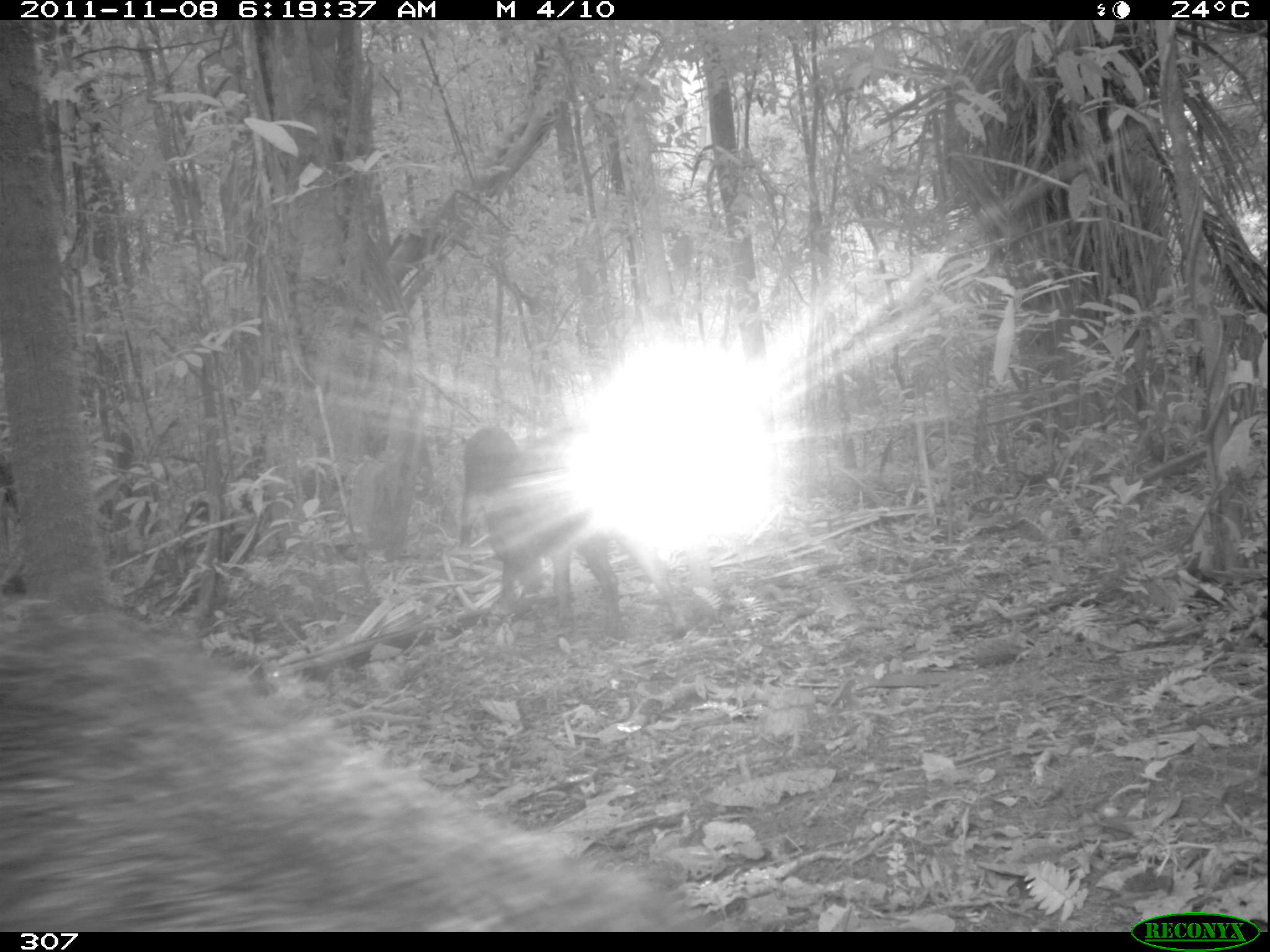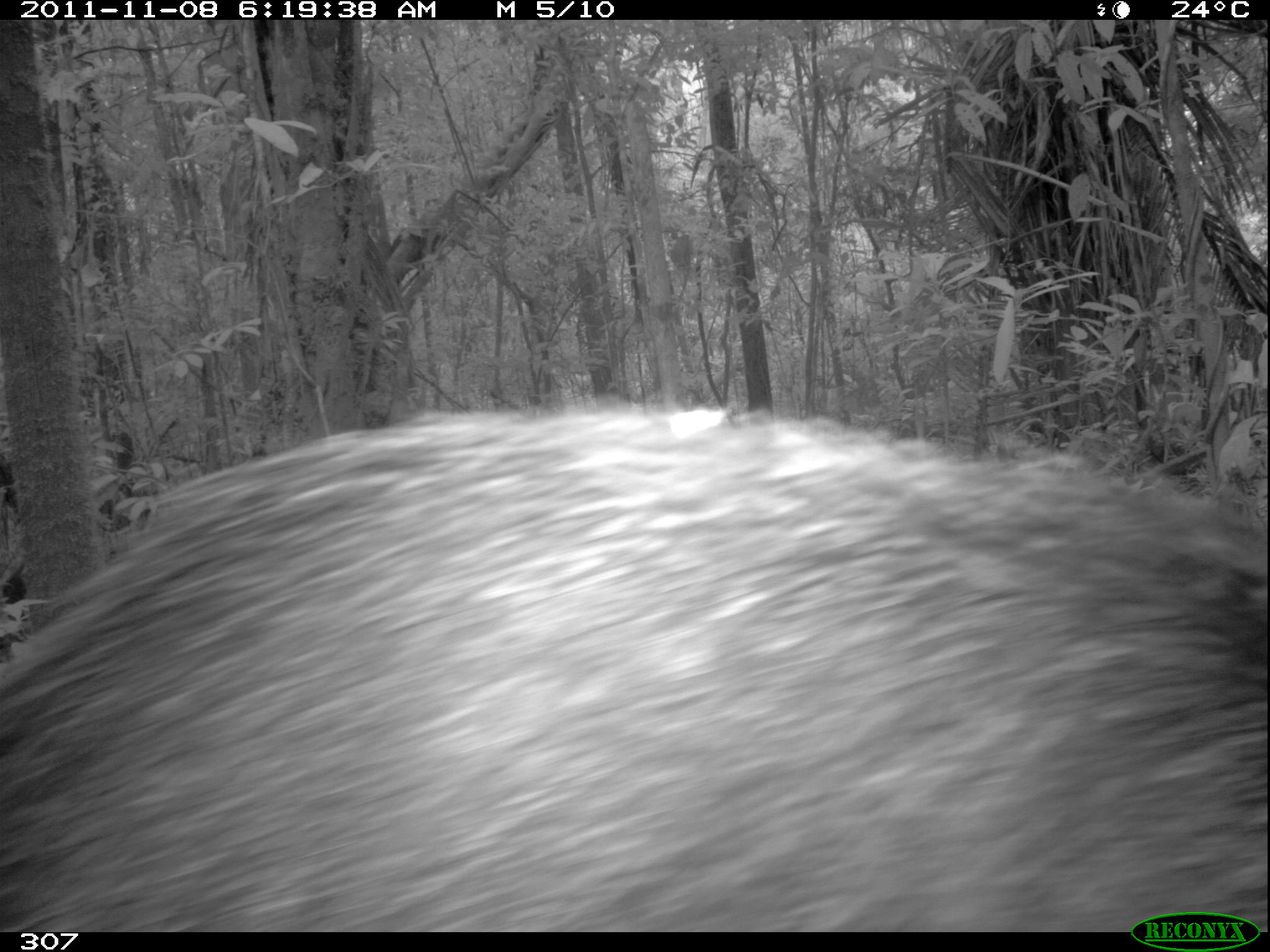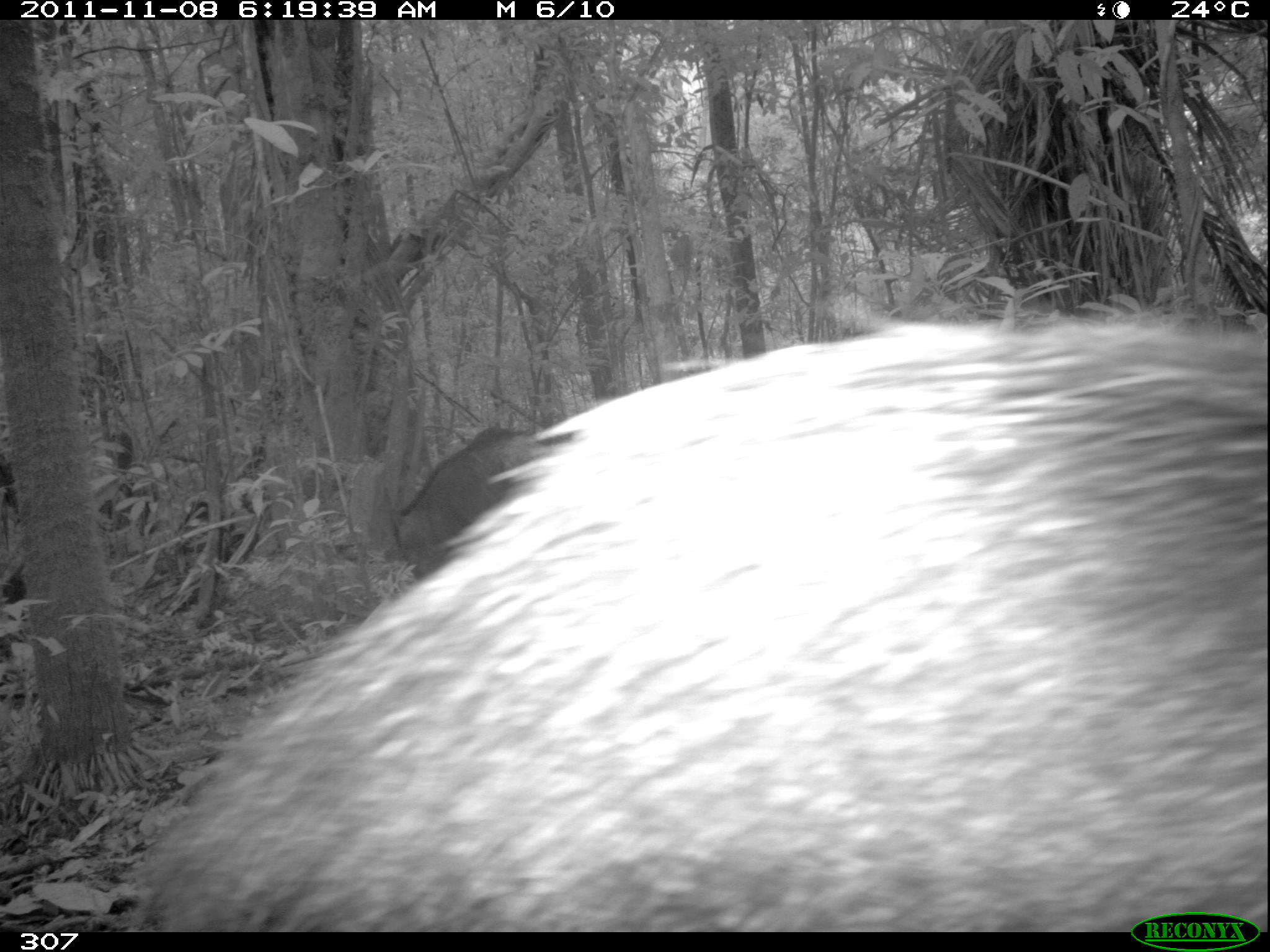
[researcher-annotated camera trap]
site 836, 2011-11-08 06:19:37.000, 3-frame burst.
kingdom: Animalia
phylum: Chordata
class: Mammalia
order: Artiodactyla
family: Tayassuidae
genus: Tayassu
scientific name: Tayassu pecari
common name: white-lipped peccary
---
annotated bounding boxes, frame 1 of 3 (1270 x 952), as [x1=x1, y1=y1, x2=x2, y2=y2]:
tayassu pecari: [x1=0, y1=593, x2=710, y2=932]; [x1=459, y1=427, x2=694, y2=637]